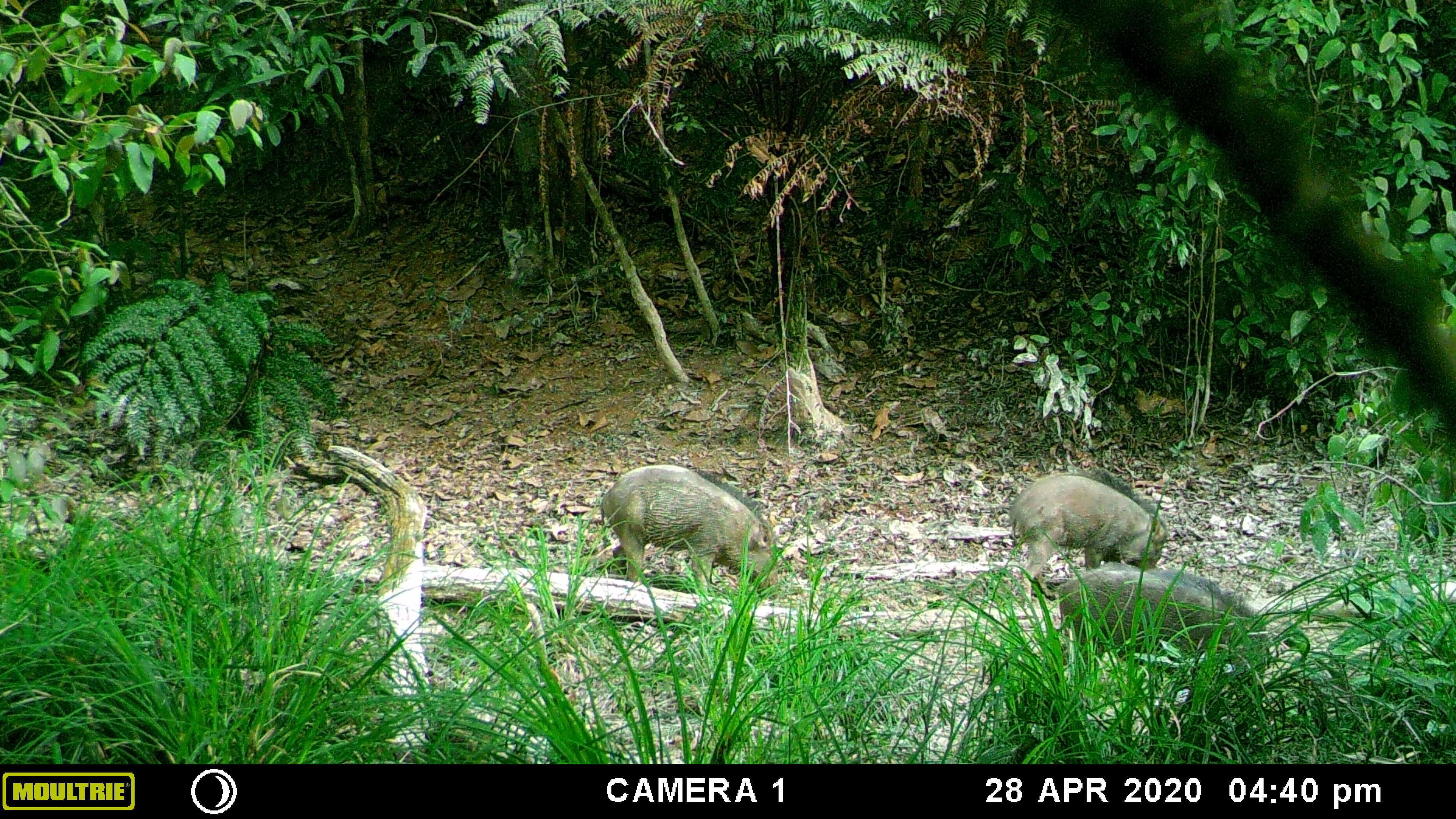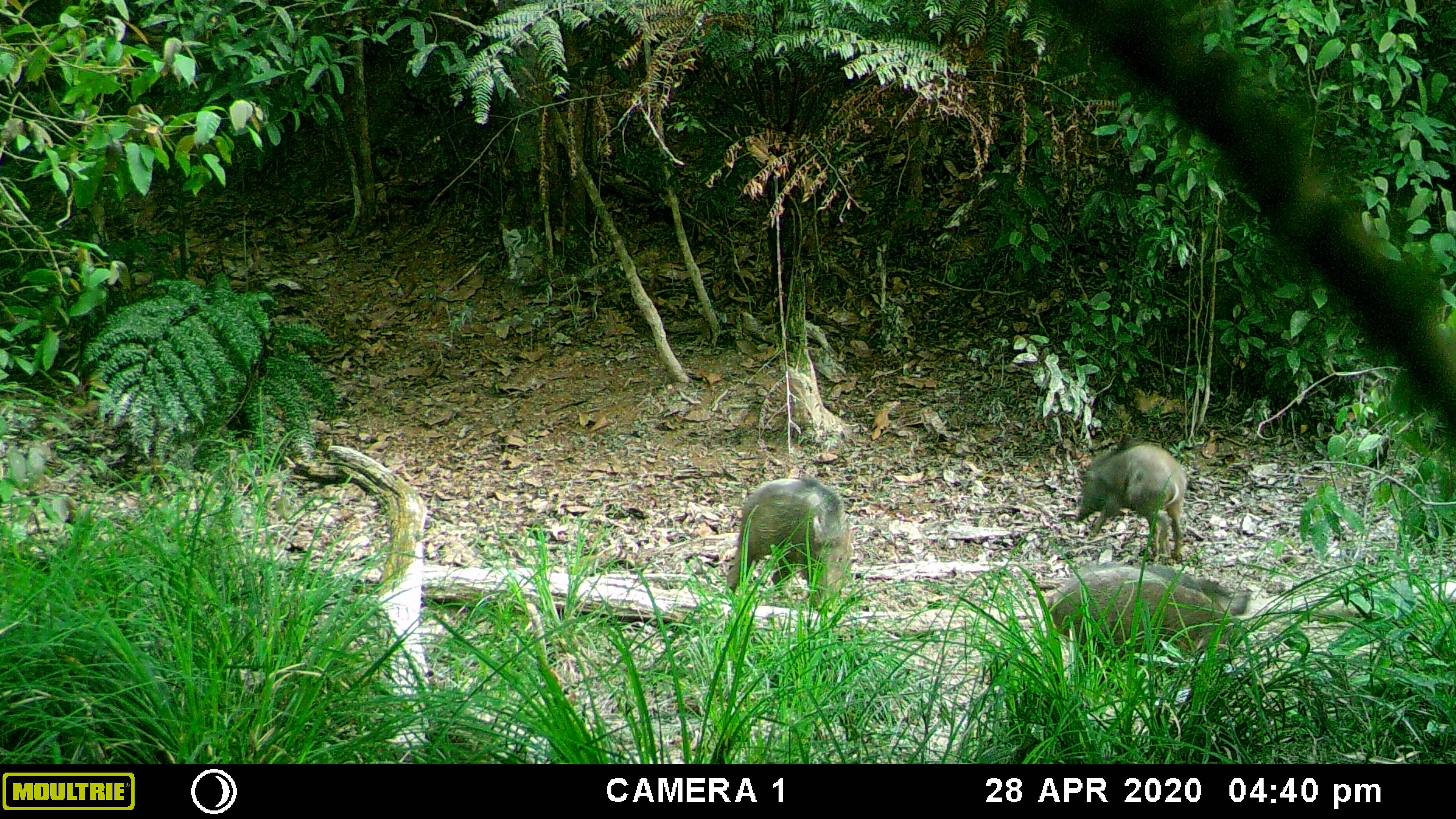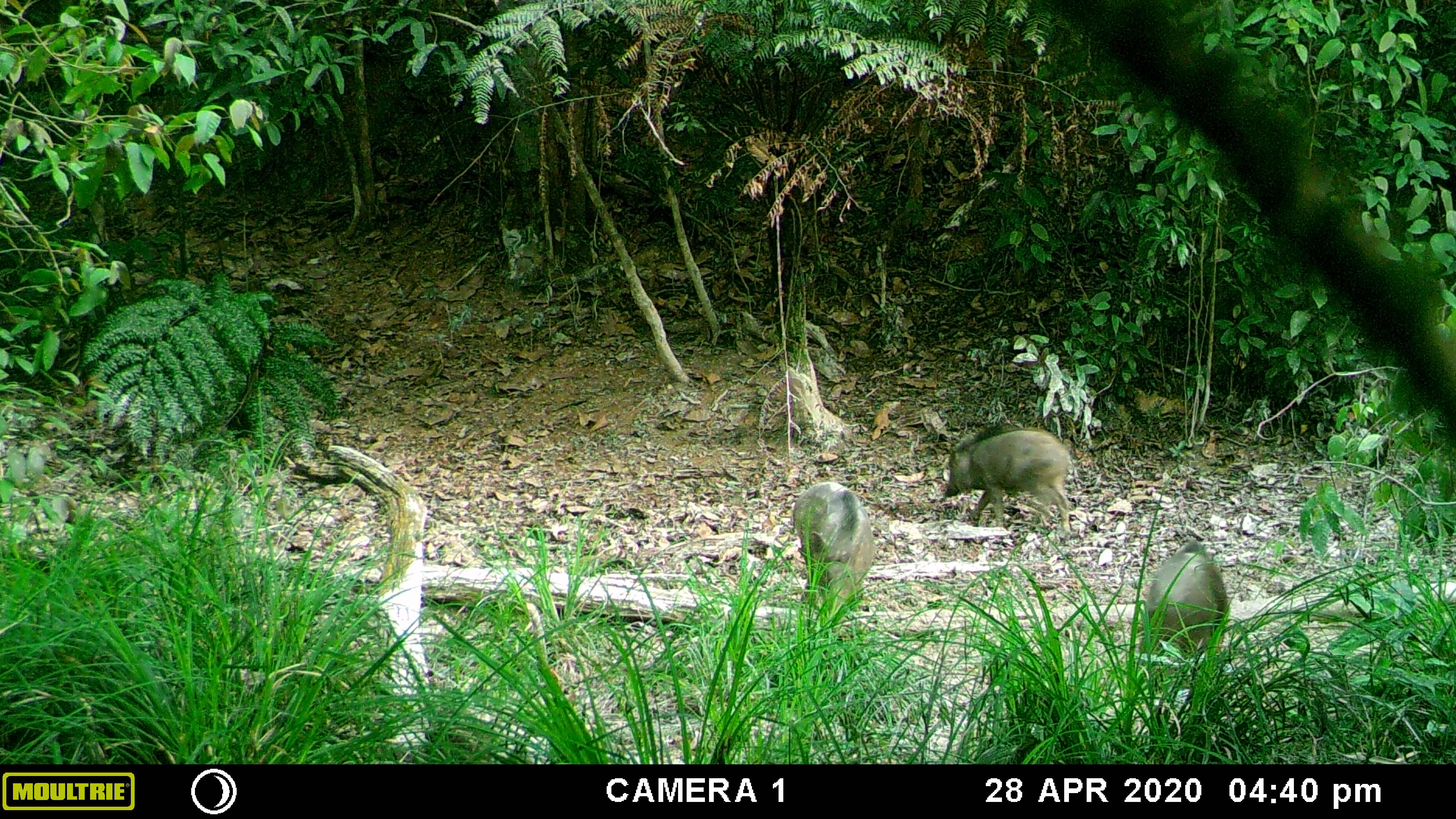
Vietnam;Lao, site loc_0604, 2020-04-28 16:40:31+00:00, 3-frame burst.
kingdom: Animalia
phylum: Chordata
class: Mammalia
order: Artiodactyla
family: Suidae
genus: Sus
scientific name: Sus scrofa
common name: eurasian wild pig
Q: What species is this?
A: Eurasian wild pig (Sus scrofa).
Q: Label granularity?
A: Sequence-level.